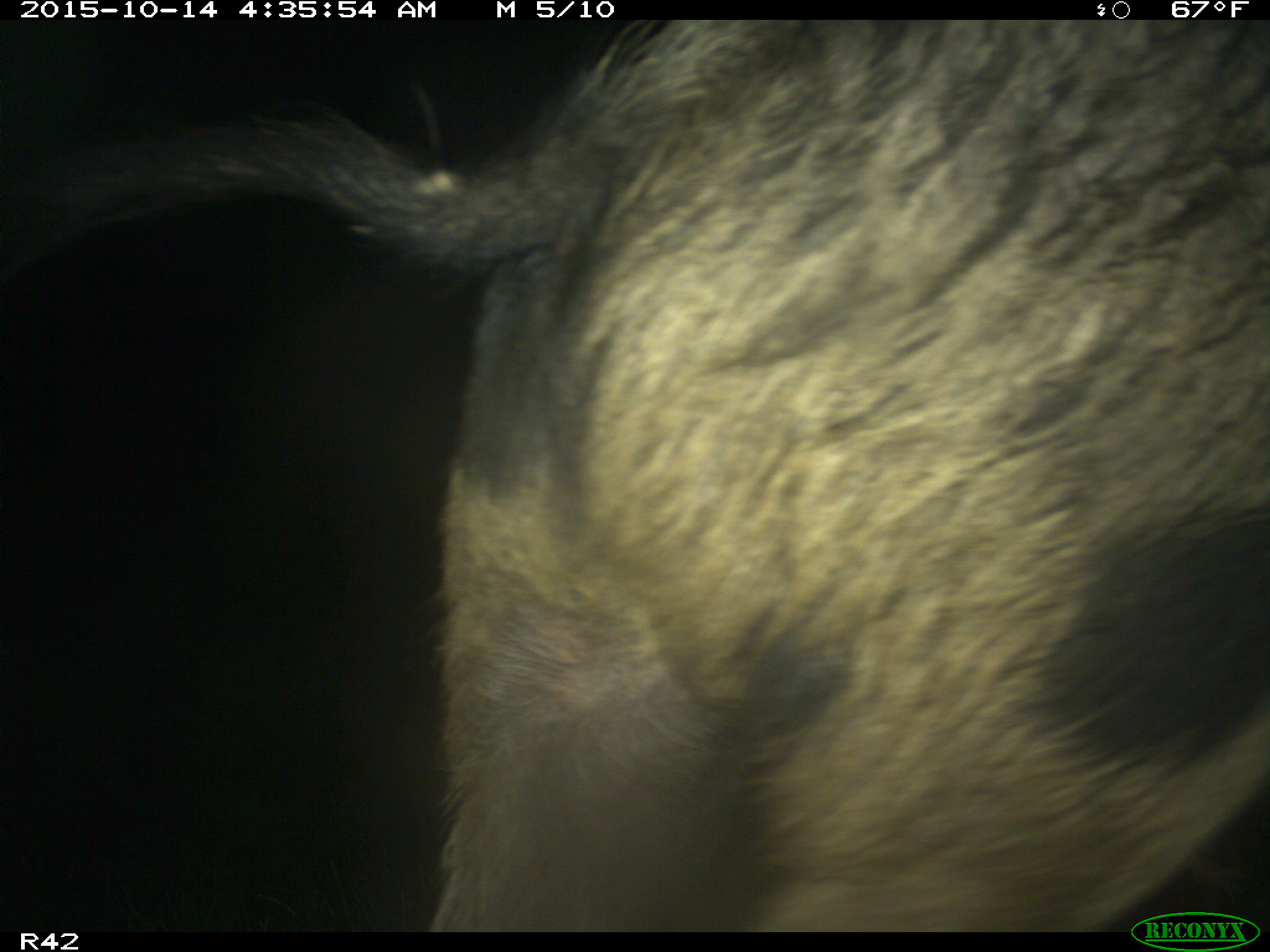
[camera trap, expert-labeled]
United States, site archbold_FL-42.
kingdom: Animalia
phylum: Chordata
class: Mammalia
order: Artiodactyla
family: Suidae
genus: Sus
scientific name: Sus scrofa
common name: wild boar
Sus scrofa (wild boar).